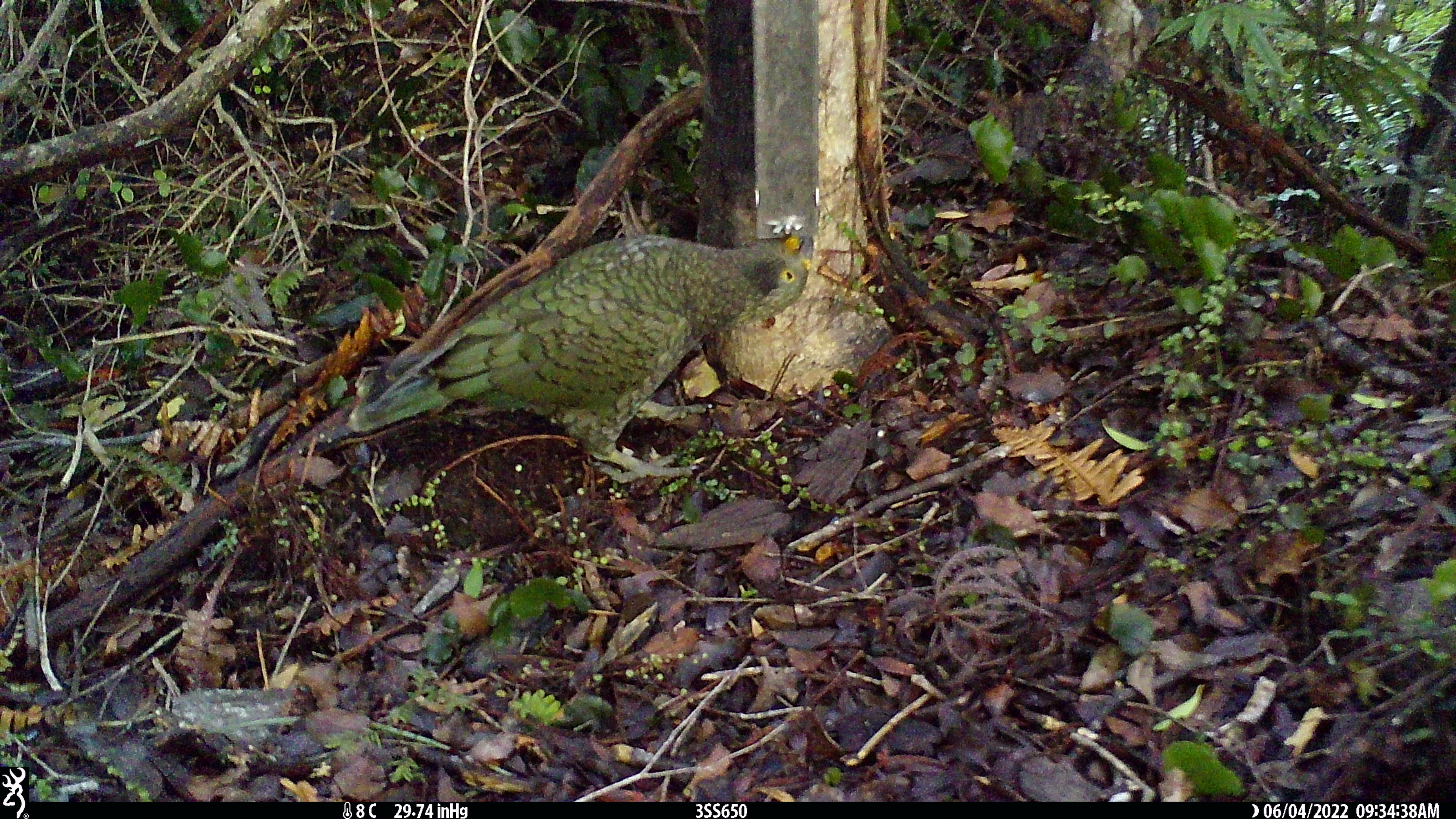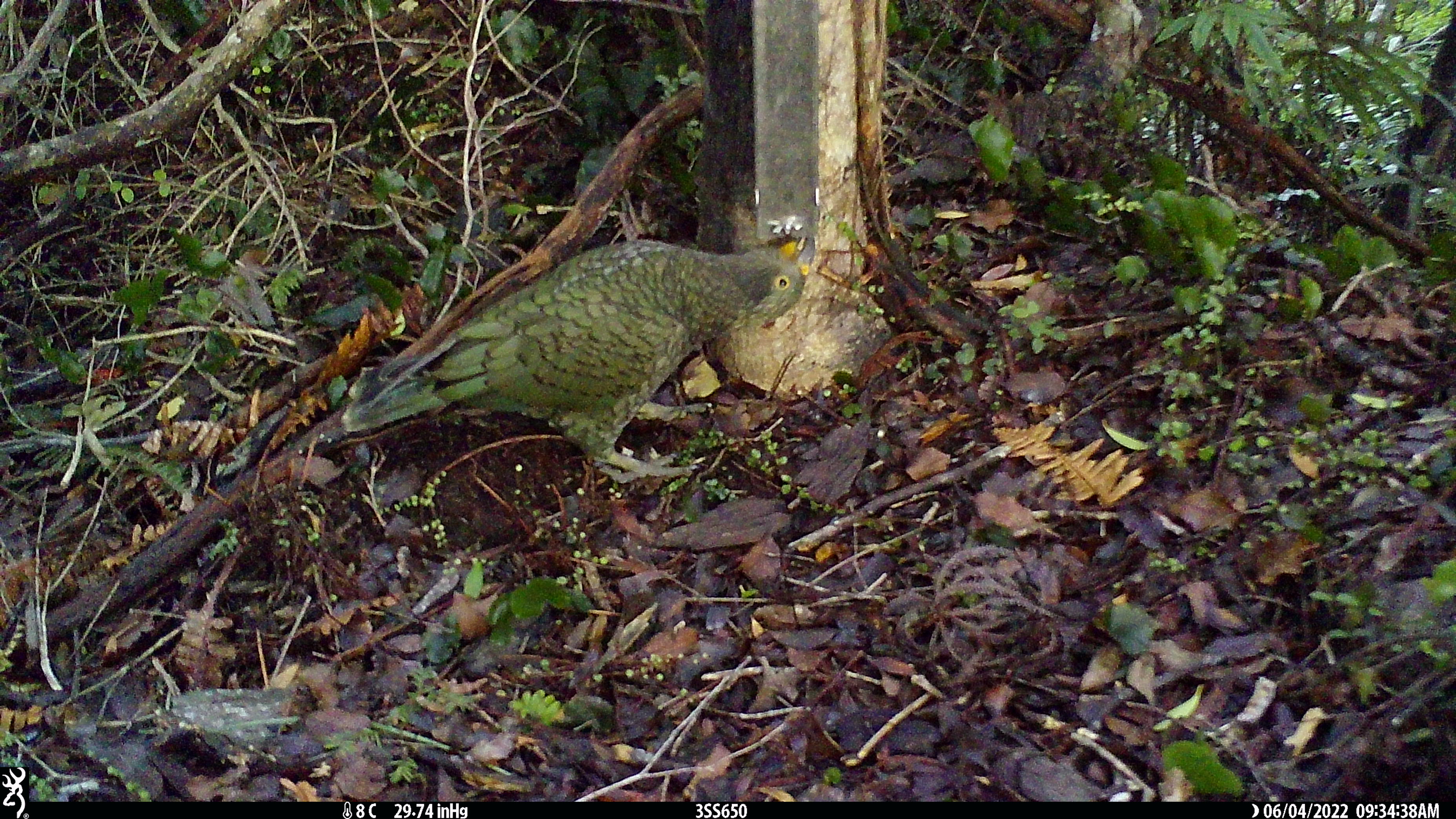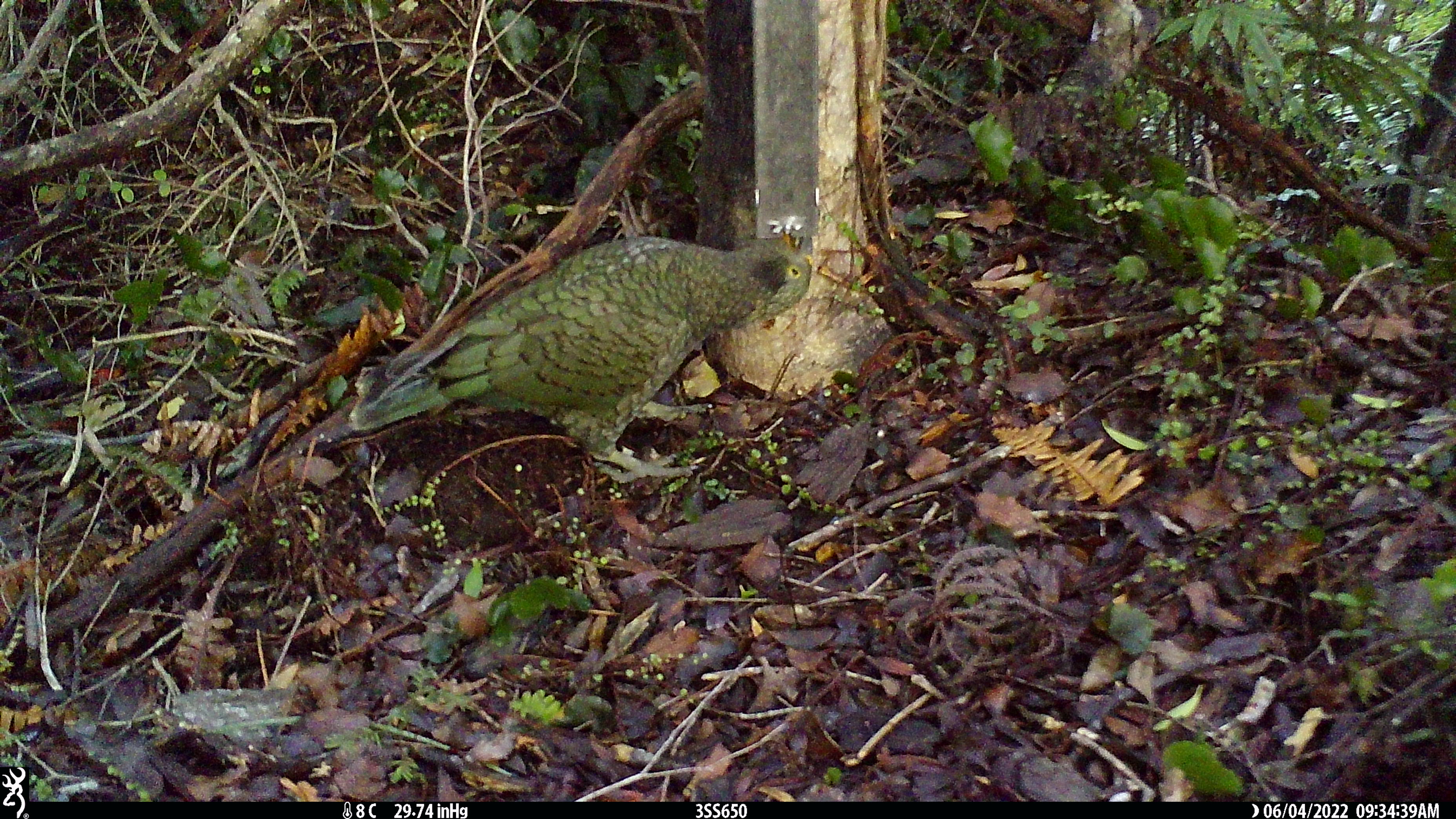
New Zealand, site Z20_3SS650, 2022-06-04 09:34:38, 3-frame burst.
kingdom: Animalia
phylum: Chordata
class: Aves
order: Psittaciformes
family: Strigopidae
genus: Nestor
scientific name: Nestor notabilis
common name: kea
Kea (Nestor notabilis).